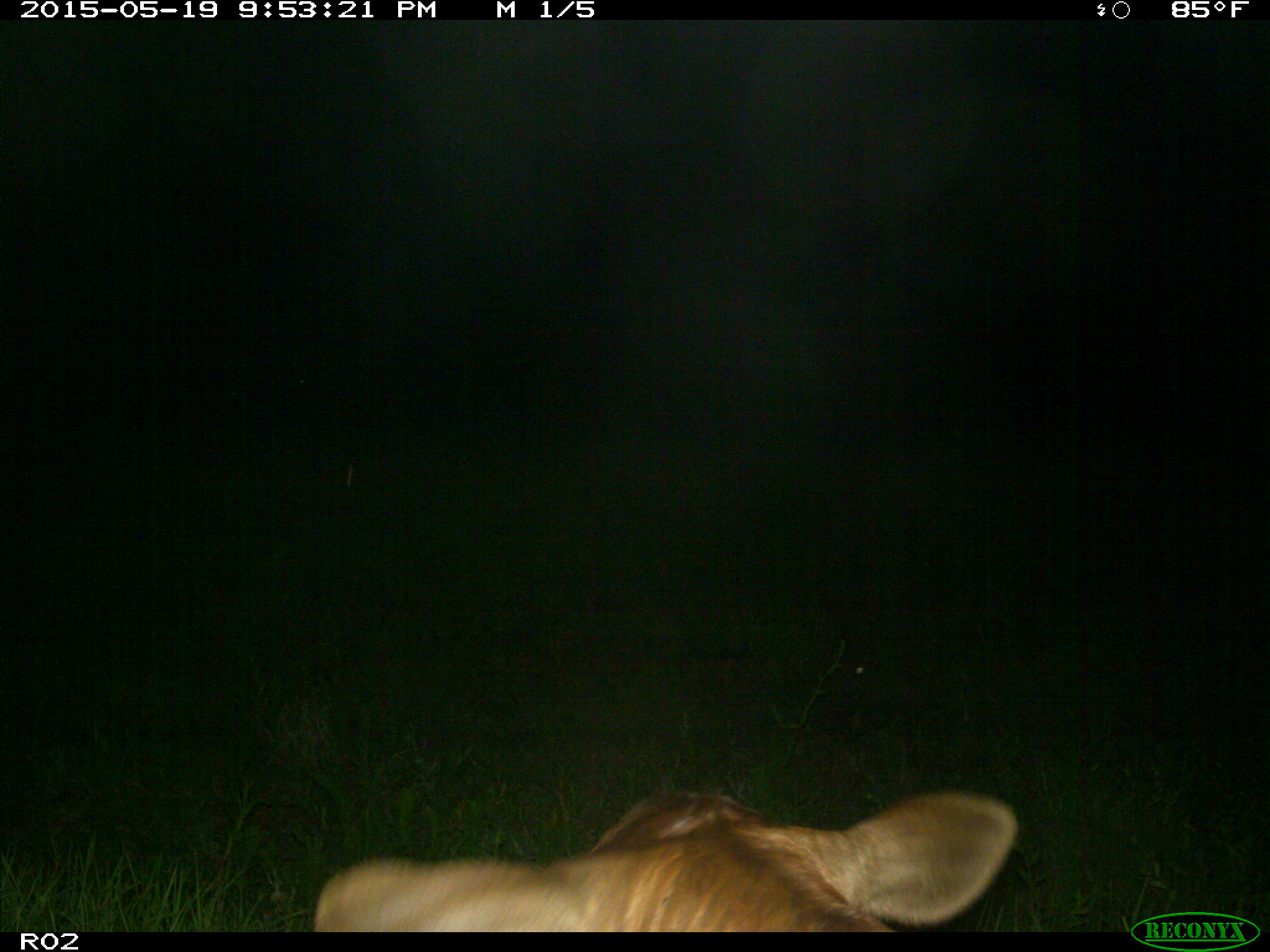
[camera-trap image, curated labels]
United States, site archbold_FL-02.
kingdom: Animalia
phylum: Chordata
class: Mammalia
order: Artiodactyla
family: Bovidae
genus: Bos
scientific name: Bos taurus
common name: domestic cow